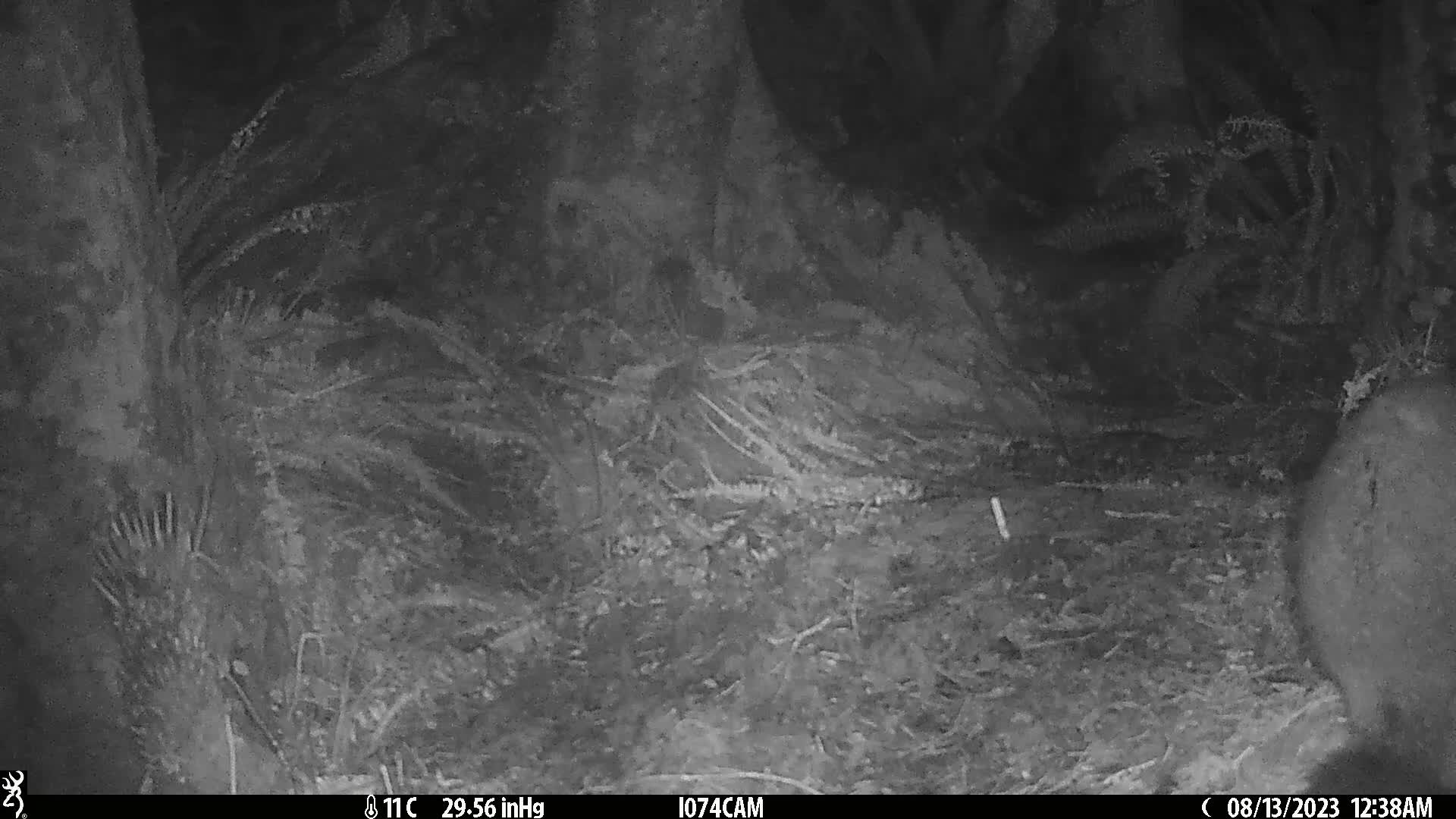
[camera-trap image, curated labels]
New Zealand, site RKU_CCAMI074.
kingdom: Animalia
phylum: Chordata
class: Mammalia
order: Diprotodontia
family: Phalangeridae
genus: Trichosurus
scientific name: Trichosurus vulpecula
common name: common brushtail possum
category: possum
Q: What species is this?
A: Possum (common brushtail possum) (Trichosurus vulpecula).